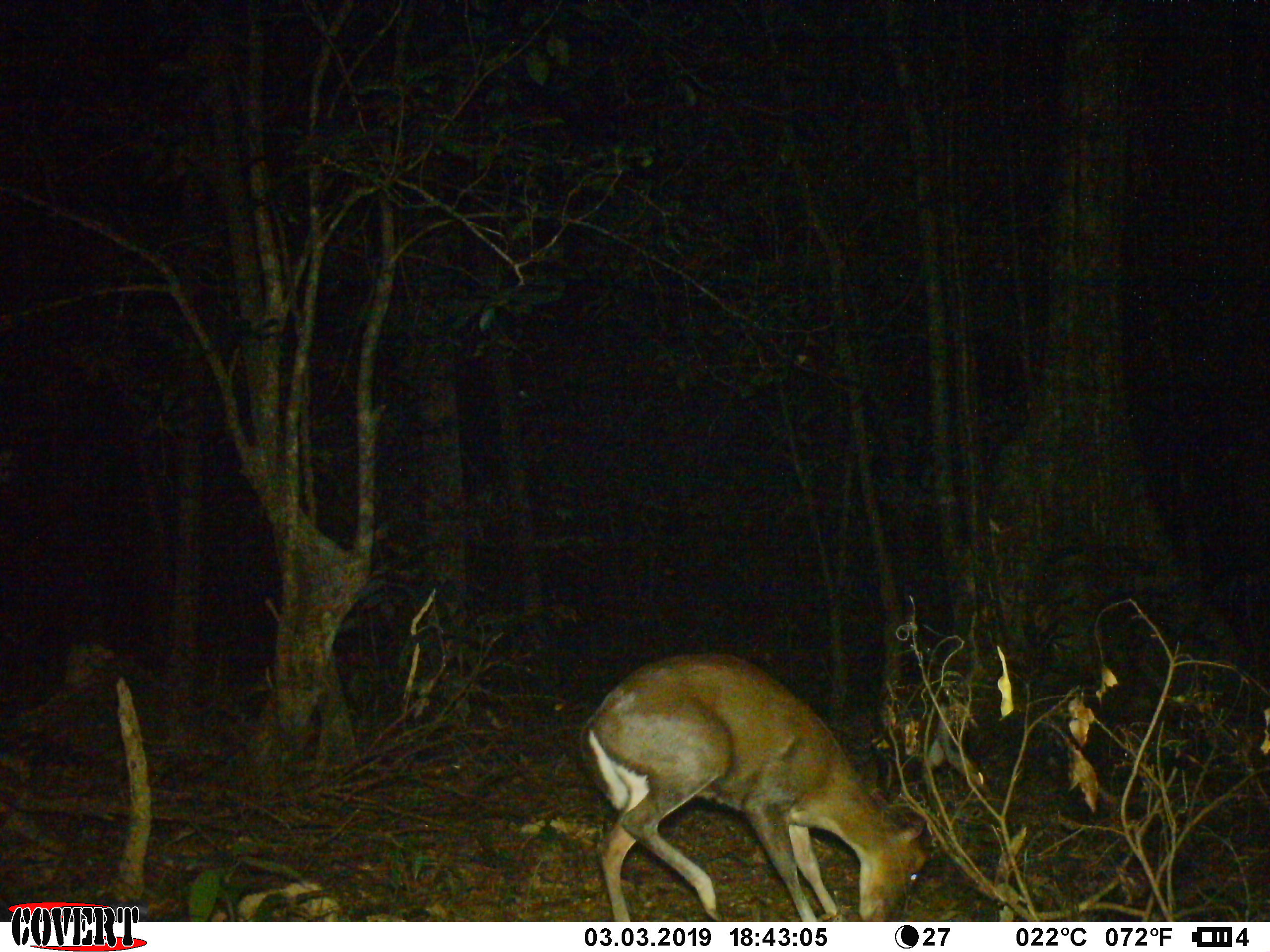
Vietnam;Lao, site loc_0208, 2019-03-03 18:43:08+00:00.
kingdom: Animalia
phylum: Chordata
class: Mammalia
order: Artiodactyla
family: Cervidae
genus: Muntiacus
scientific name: Muntiacus rooseveltorum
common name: roosevelt's muntjac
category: roosevelts muntjac group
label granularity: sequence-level